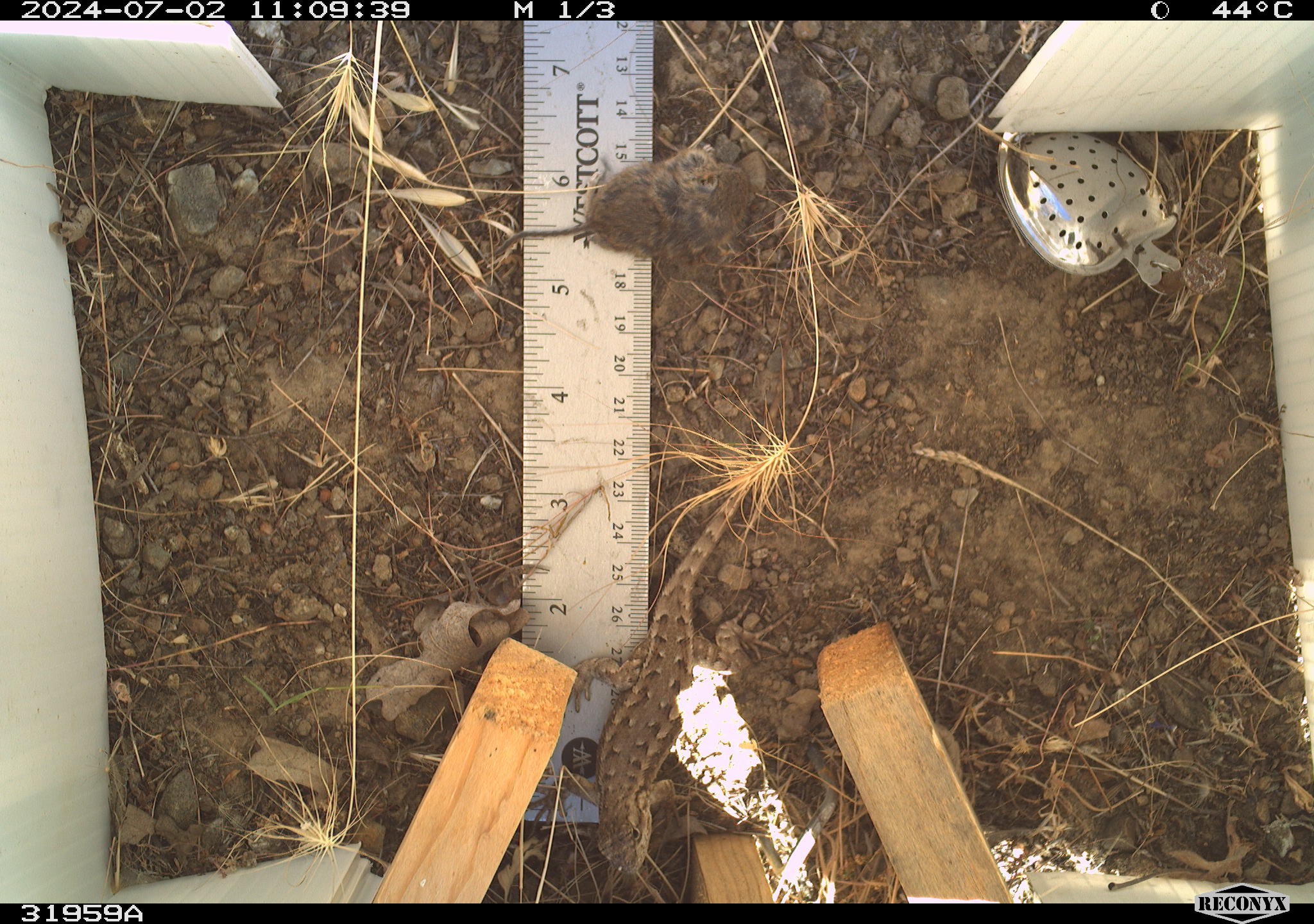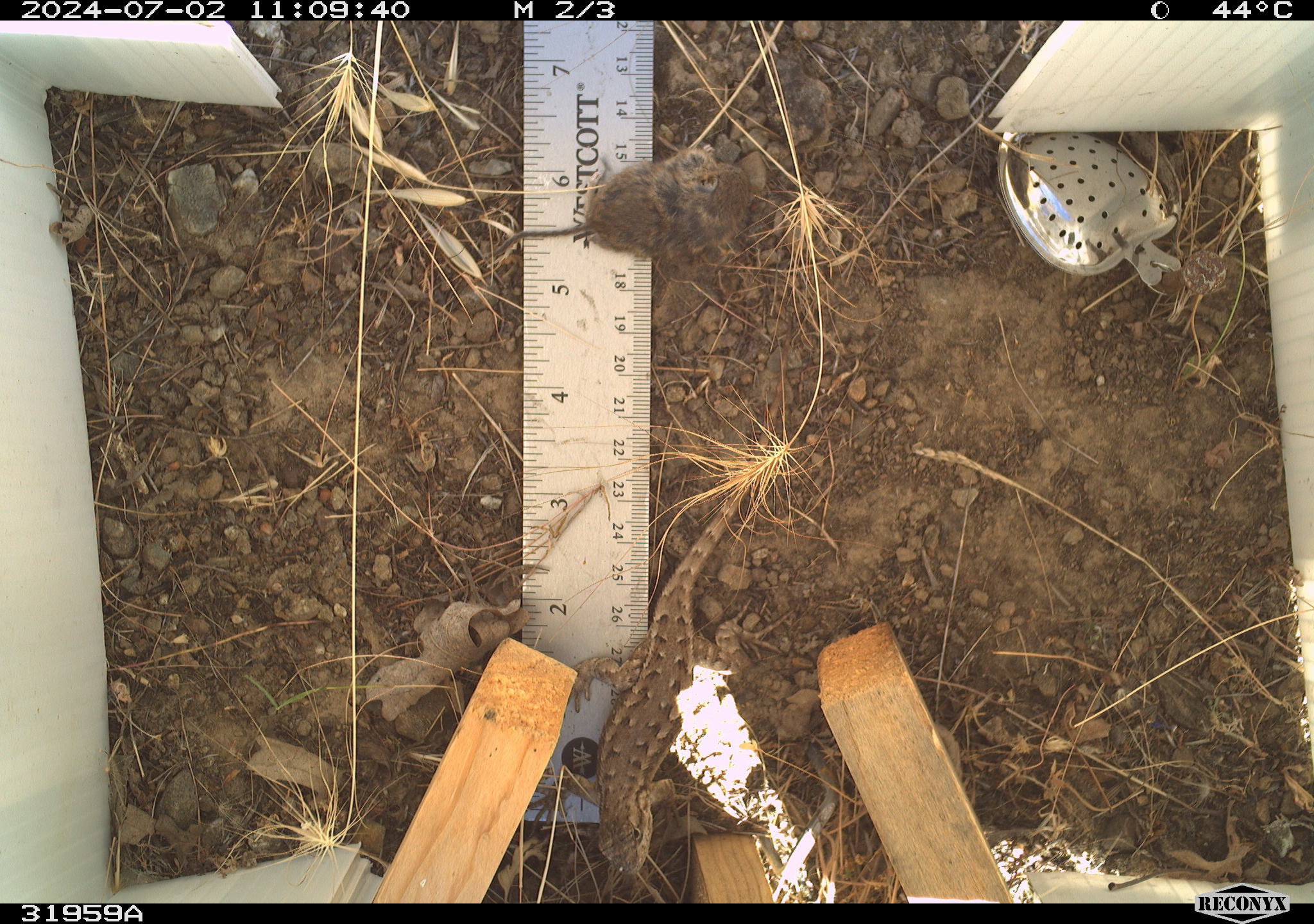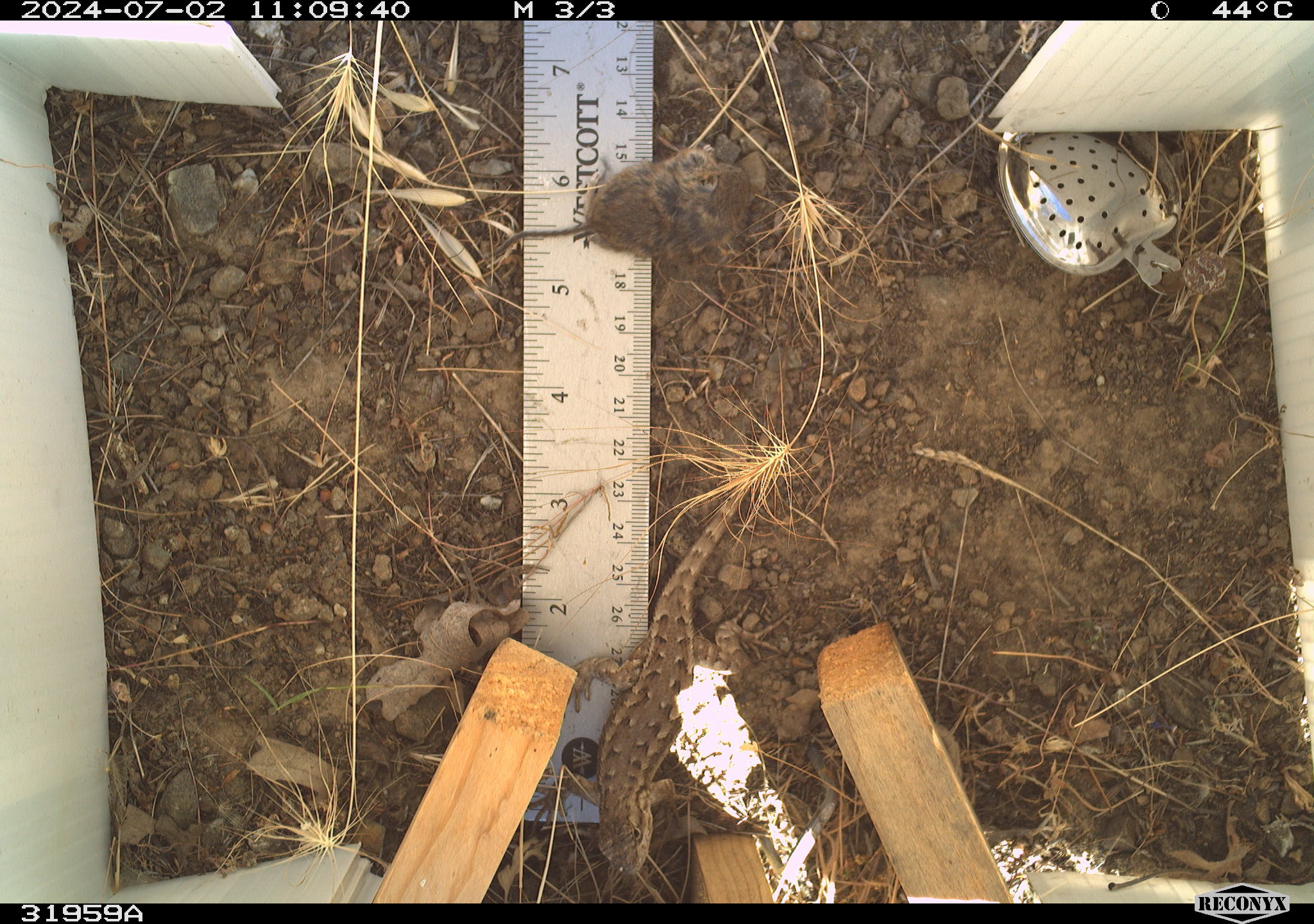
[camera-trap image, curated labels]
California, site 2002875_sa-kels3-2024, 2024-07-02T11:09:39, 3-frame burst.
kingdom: Animalia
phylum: Chordata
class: Reptilia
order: Squamata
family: Phrynosomatidae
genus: Sceloporus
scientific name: Sceloporus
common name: spiny lizards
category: sceloporus species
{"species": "sceloporus species (spiny lizards) (Sceloporus)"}